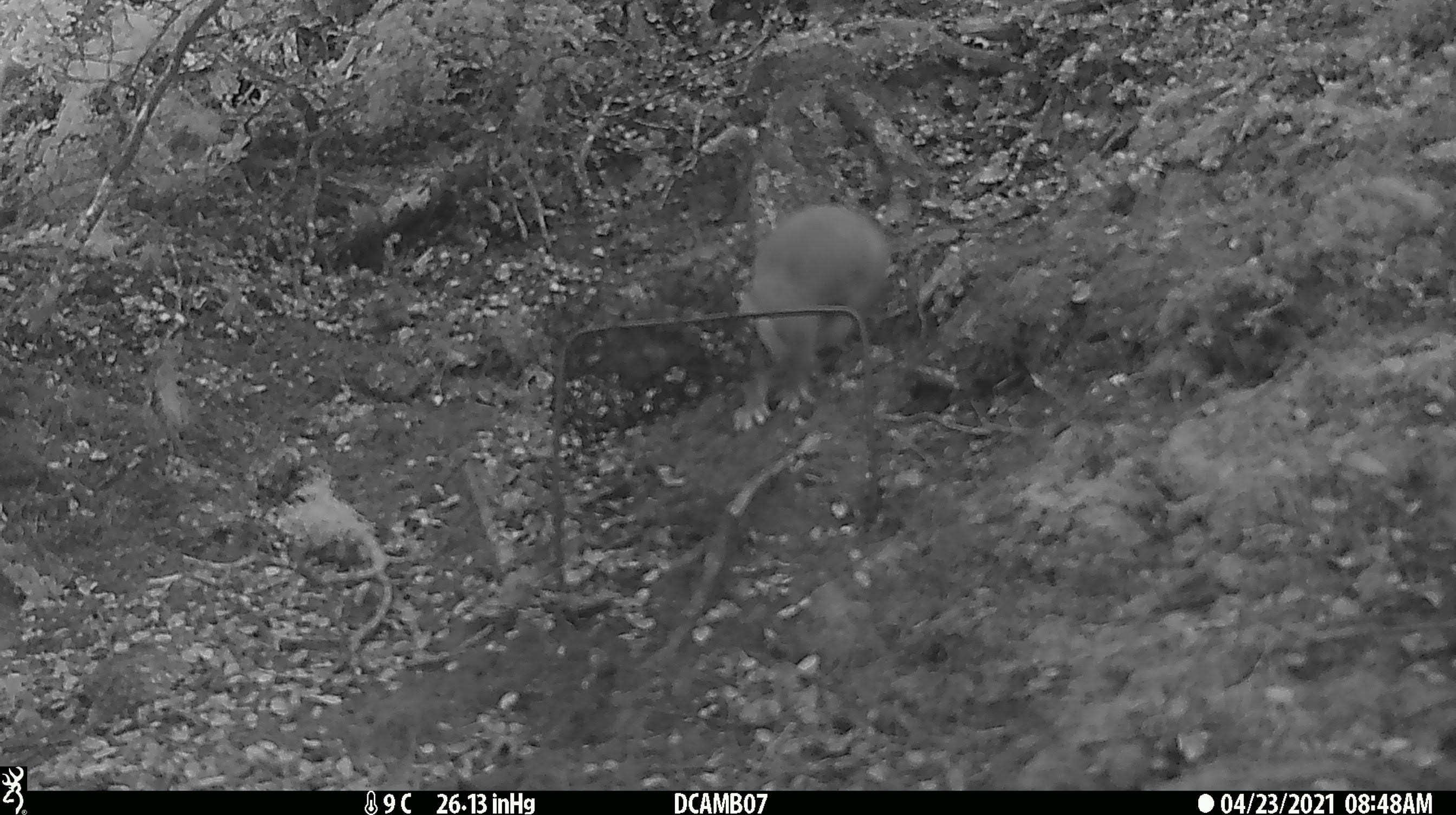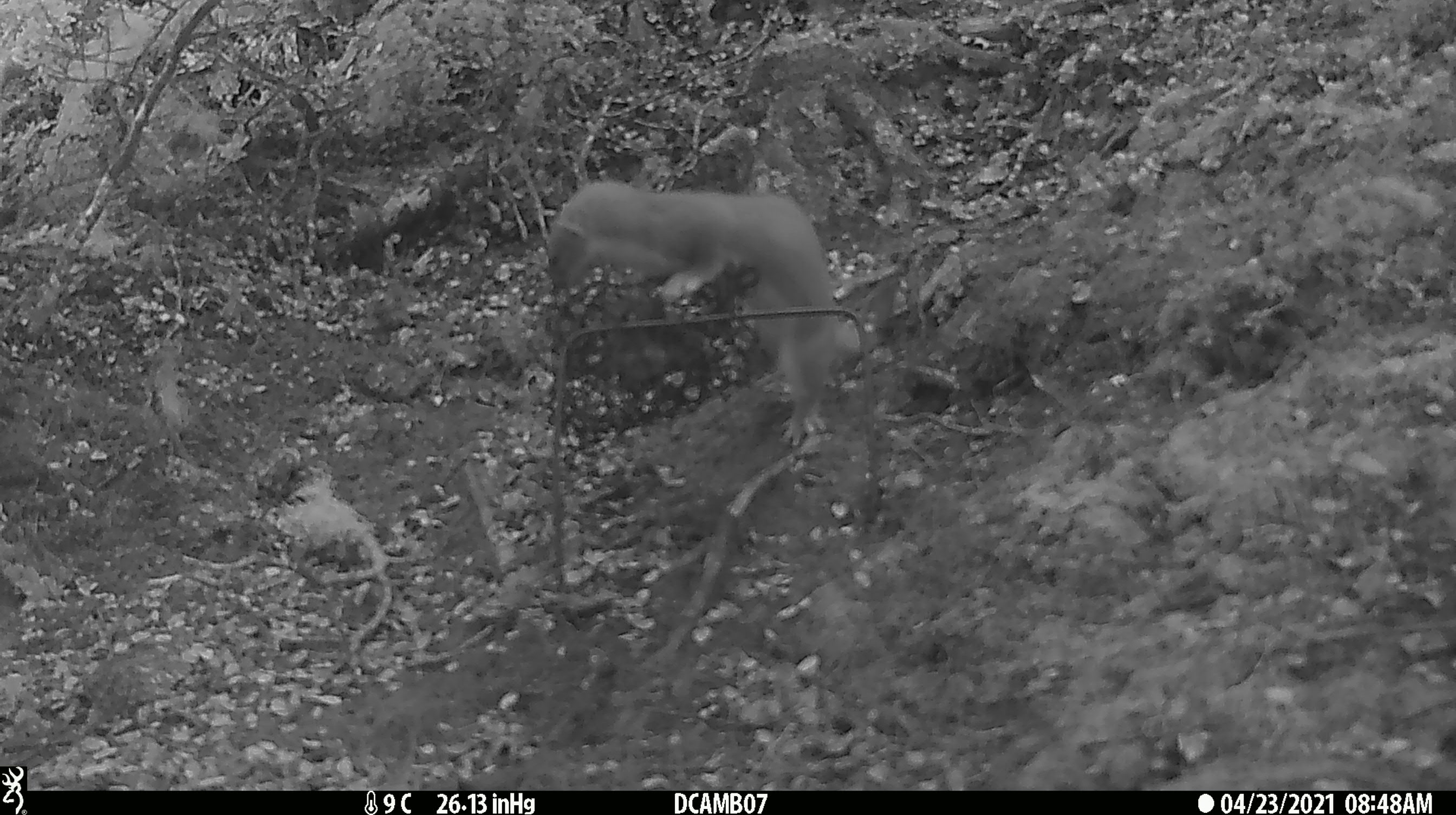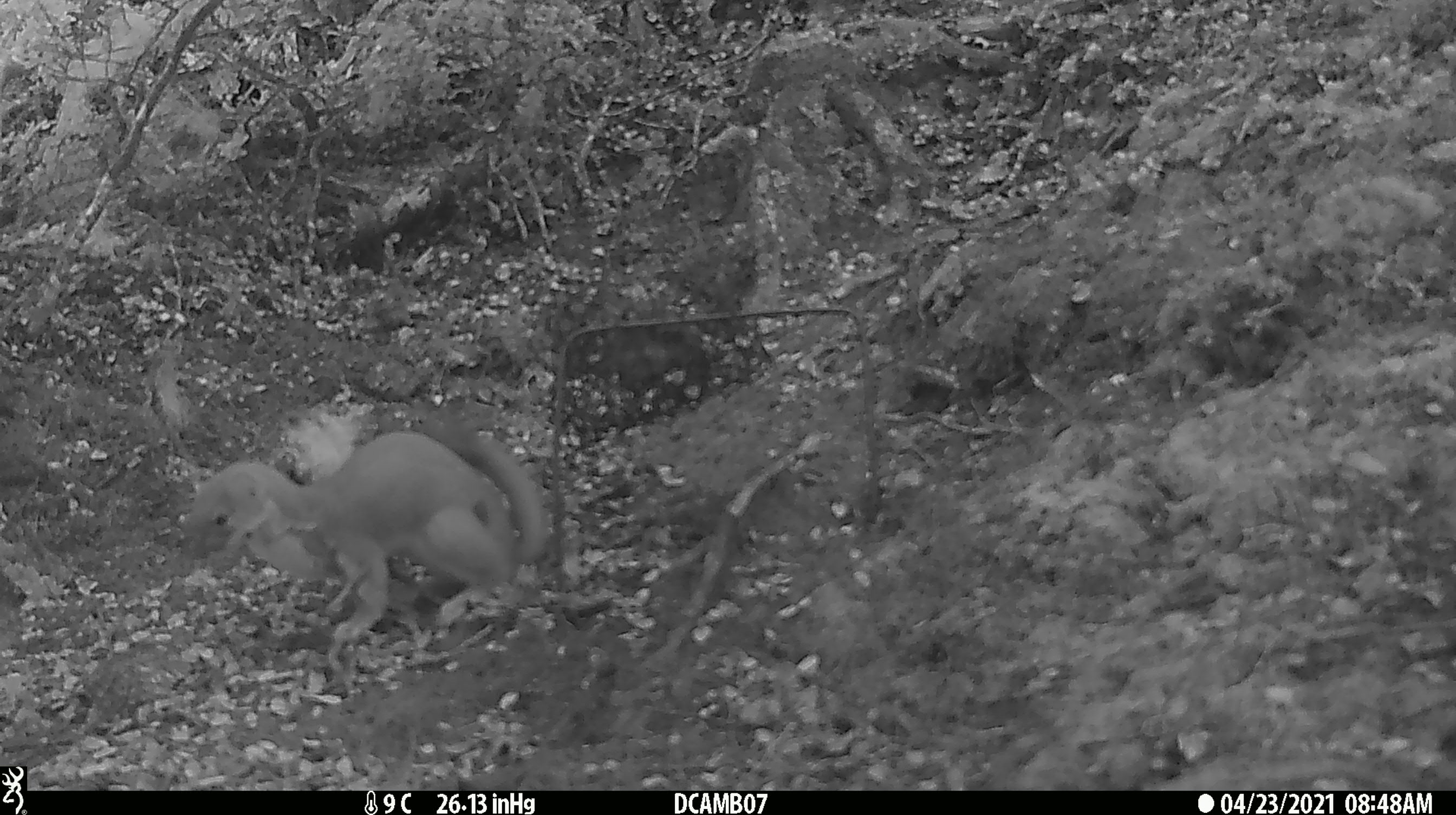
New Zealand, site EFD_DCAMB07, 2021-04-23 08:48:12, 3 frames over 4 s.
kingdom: Animalia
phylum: Chordata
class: Mammalia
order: Carnivora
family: Mustelidae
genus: Mustela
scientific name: Mustela erminea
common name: stoat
Stoat (Mustela erminea).